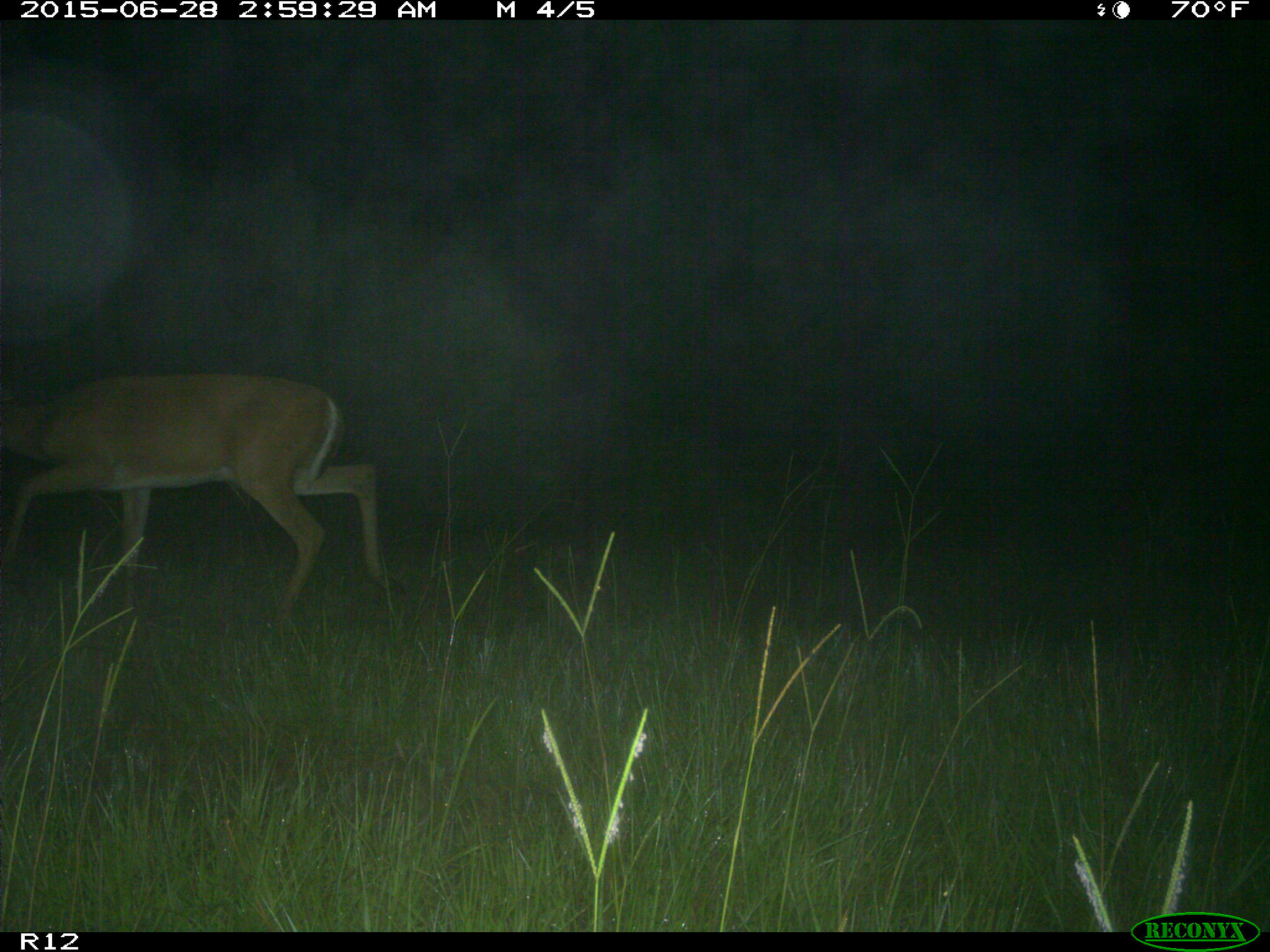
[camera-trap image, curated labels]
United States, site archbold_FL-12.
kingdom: Animalia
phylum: Chordata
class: Mammalia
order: Artiodactyla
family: Cervidae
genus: Odocoileus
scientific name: Odocoileus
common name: deer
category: unidentified deer